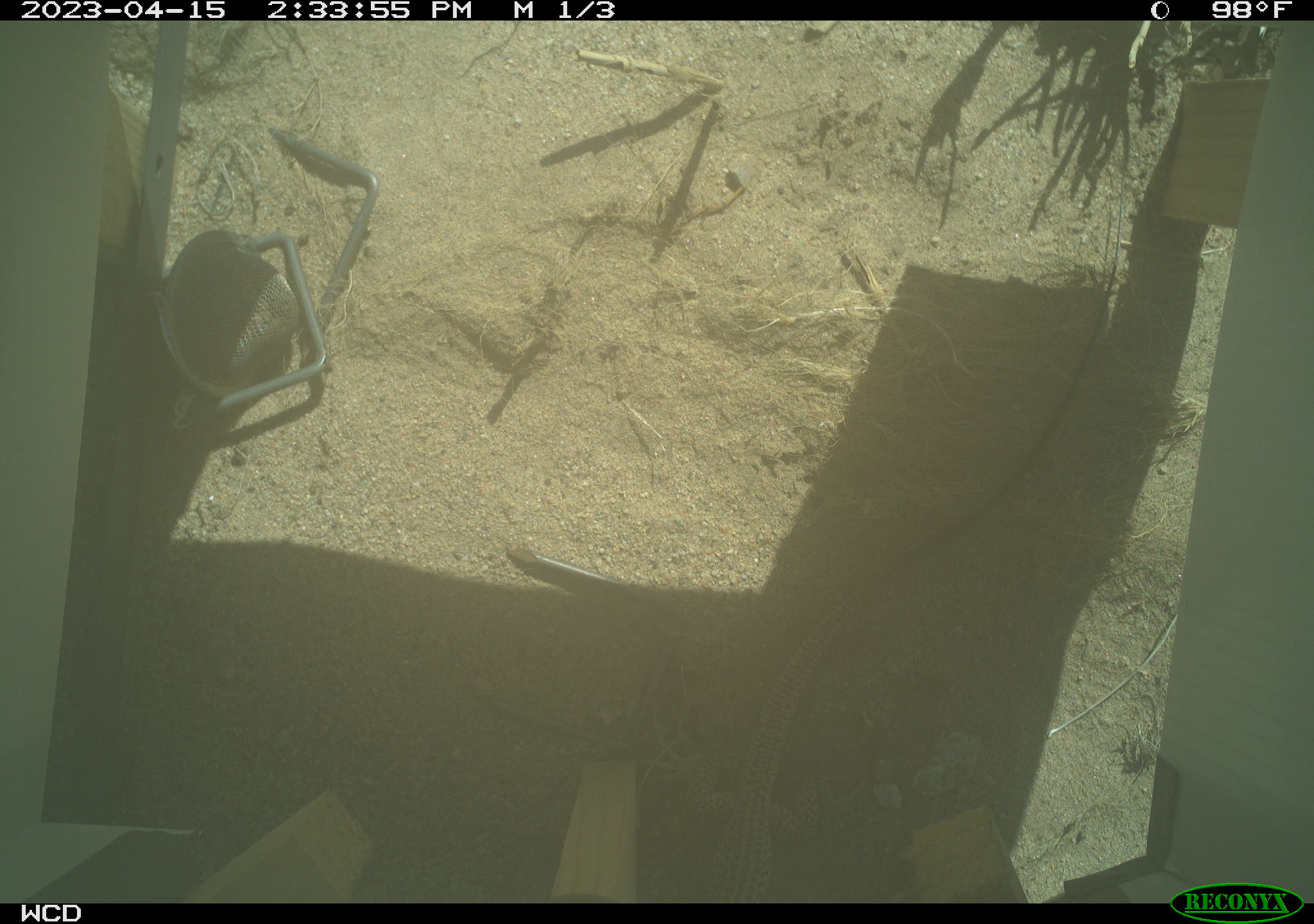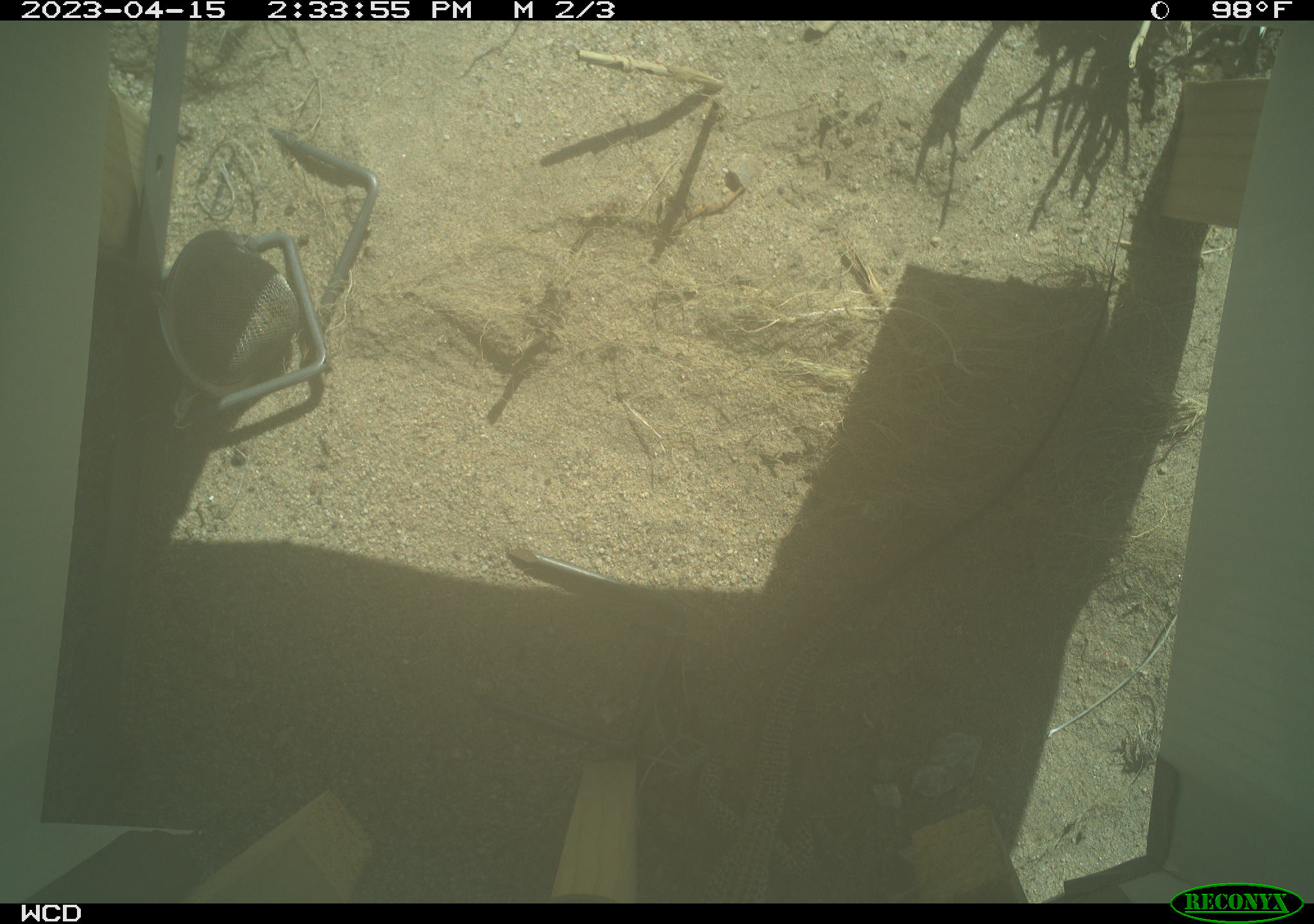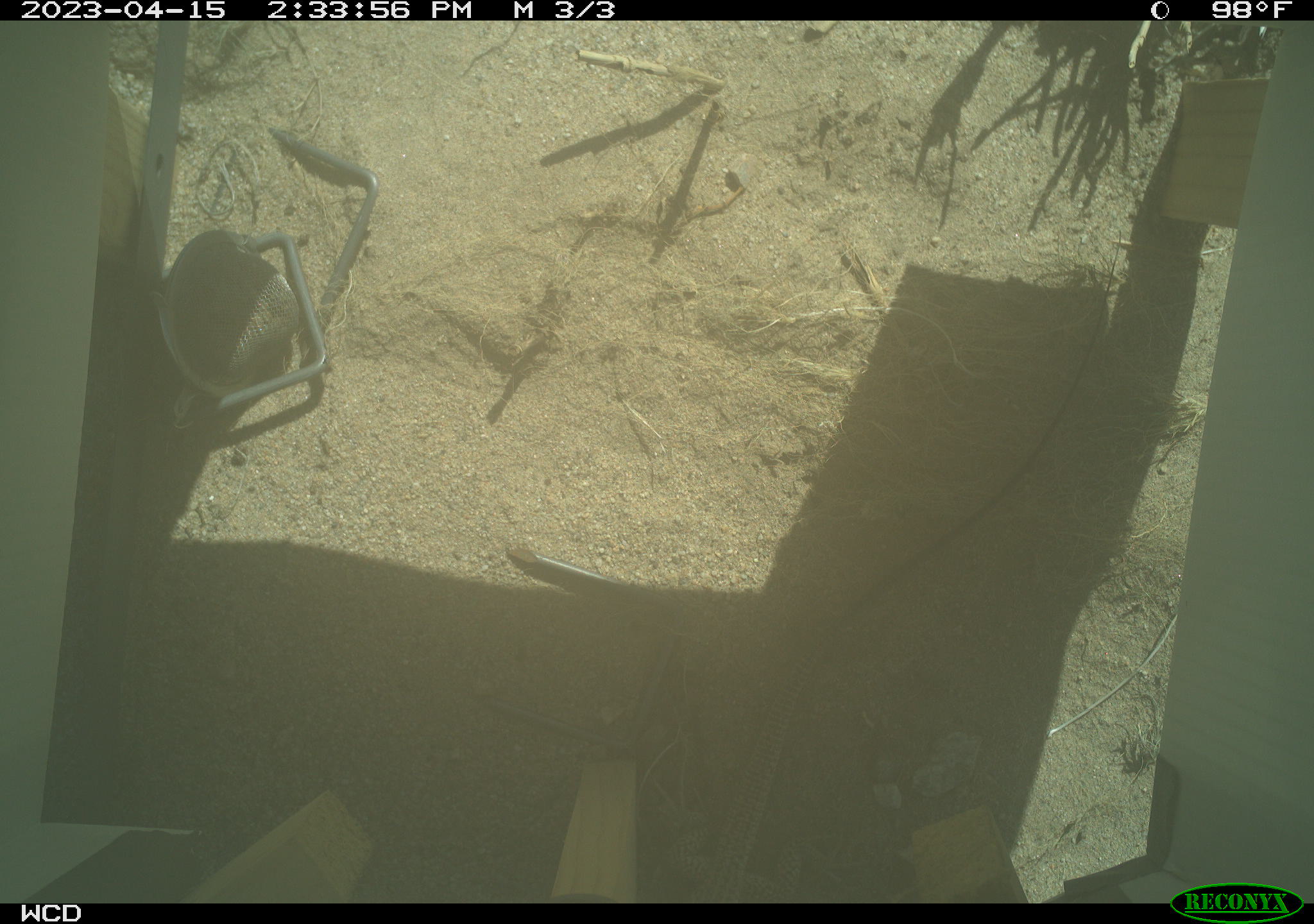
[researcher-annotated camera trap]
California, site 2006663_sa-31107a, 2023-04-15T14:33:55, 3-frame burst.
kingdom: Animalia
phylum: Chordata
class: Reptilia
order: Squamata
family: Teiidae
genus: Aspidoscelis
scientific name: Aspidoscelis tigris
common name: western whiptail